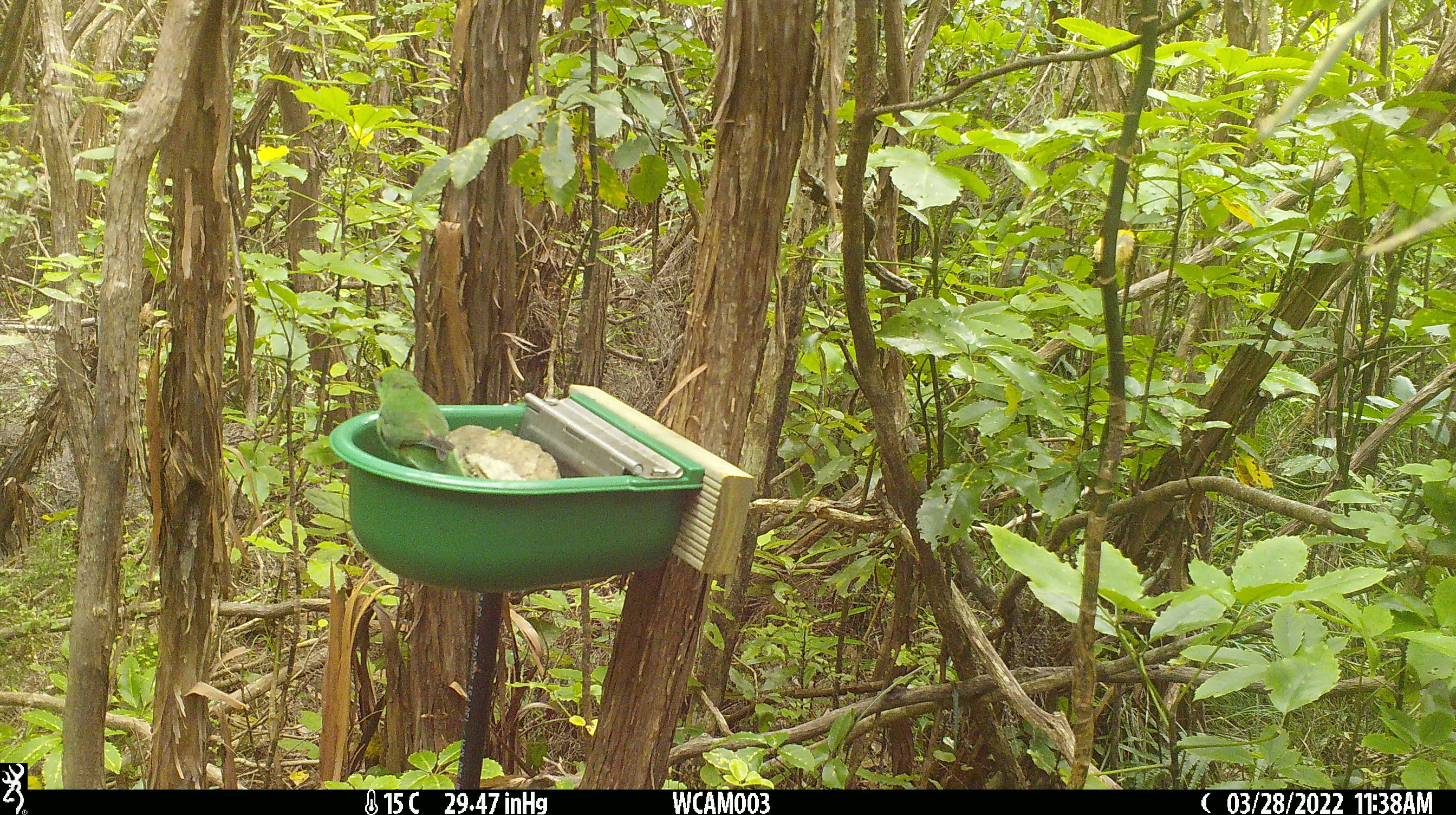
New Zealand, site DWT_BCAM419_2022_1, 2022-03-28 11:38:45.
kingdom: Animalia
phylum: Chordata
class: Aves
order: Psittaciformes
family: Psittaculidae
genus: Cyanoramphus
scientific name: Cyanoramphus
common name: parakeet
Parakeet (Cyanoramphus).